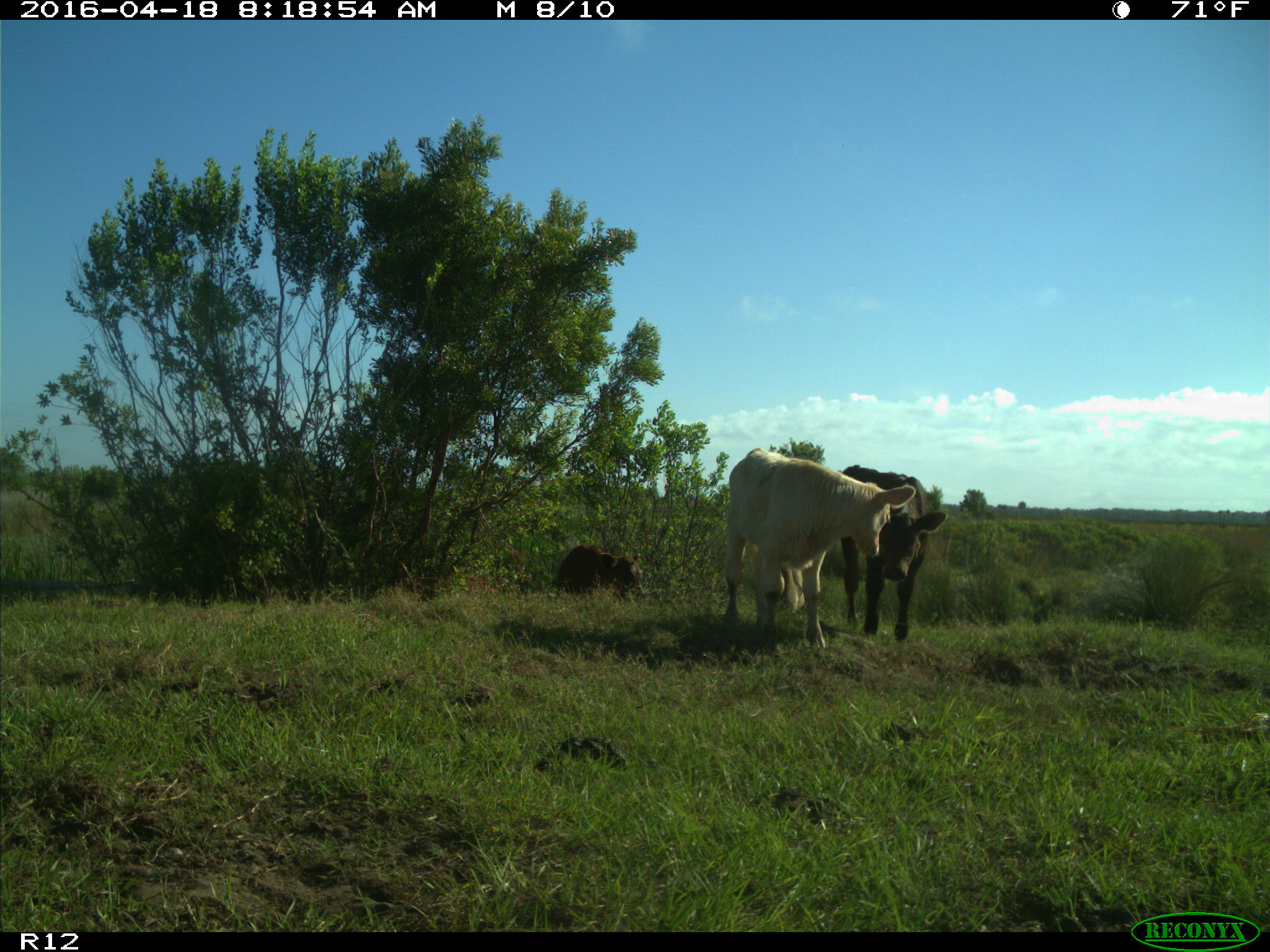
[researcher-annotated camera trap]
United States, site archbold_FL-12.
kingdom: Animalia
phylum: Chordata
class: Mammalia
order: Artiodactyla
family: Bovidae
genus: Bos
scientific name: Bos taurus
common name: domestic cow